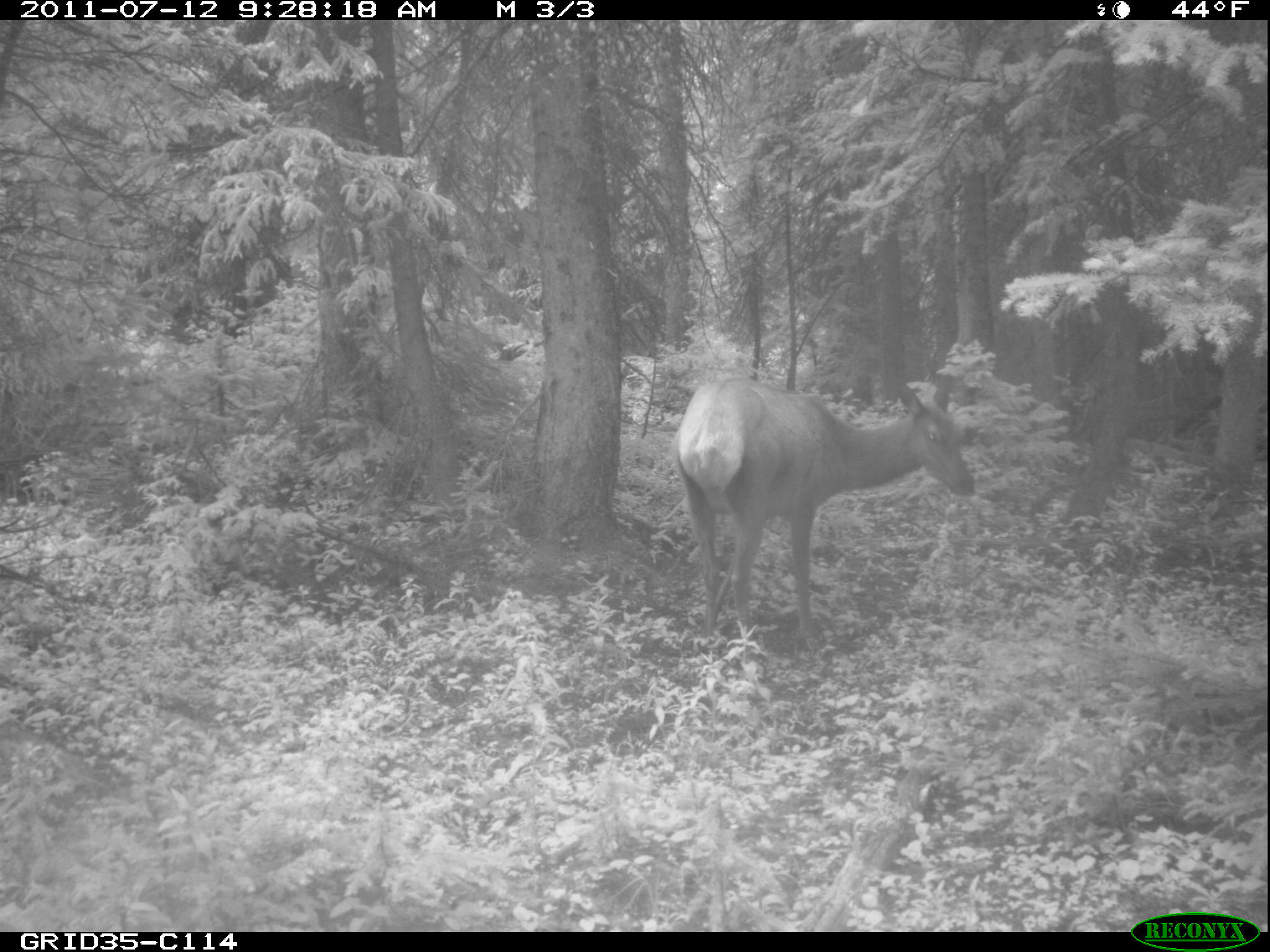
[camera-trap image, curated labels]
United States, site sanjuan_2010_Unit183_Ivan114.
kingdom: Animalia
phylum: Chordata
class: Mammalia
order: Artiodactyla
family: Cervidae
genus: Cervus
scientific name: Cervus elaphus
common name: red deer